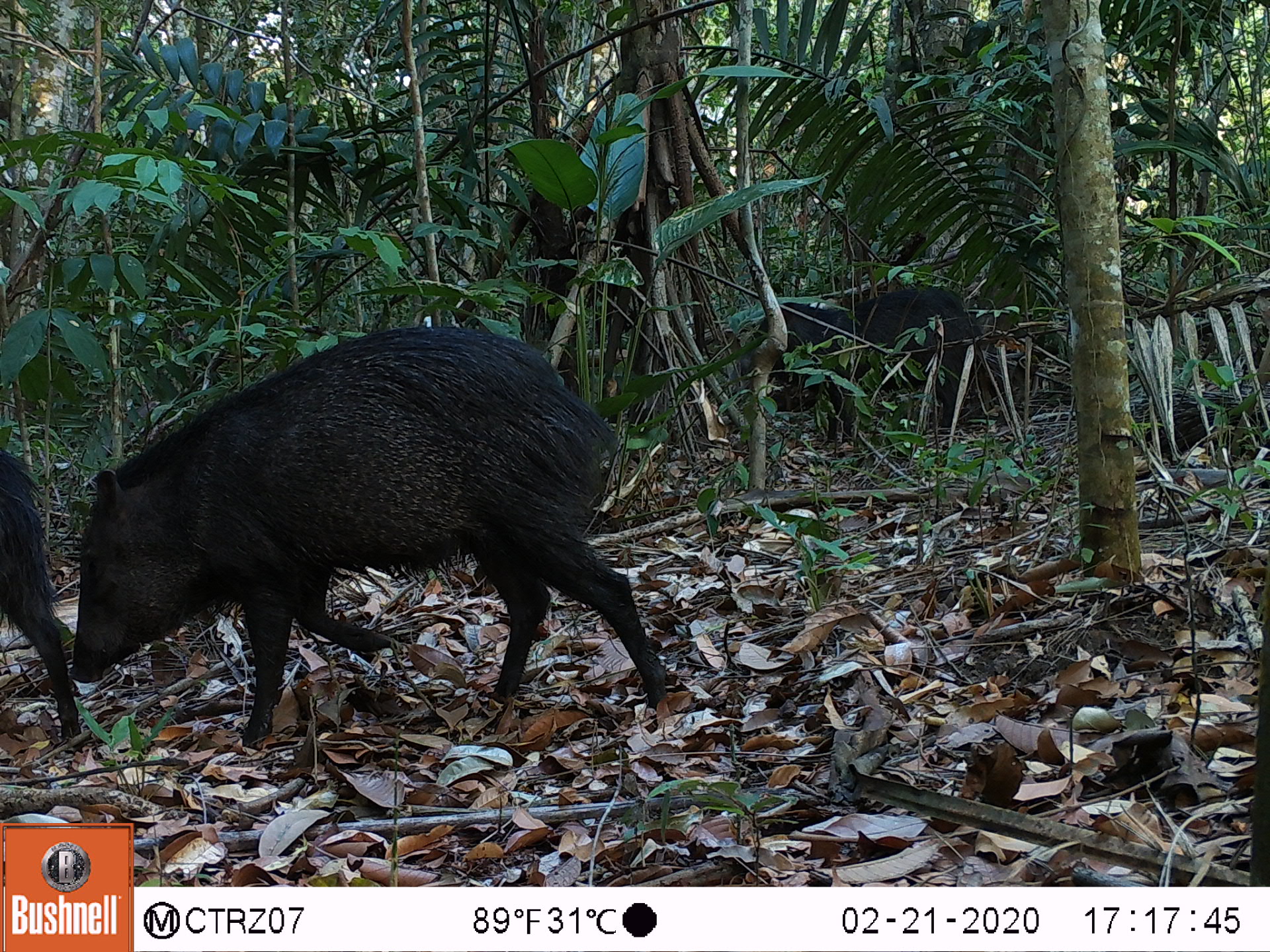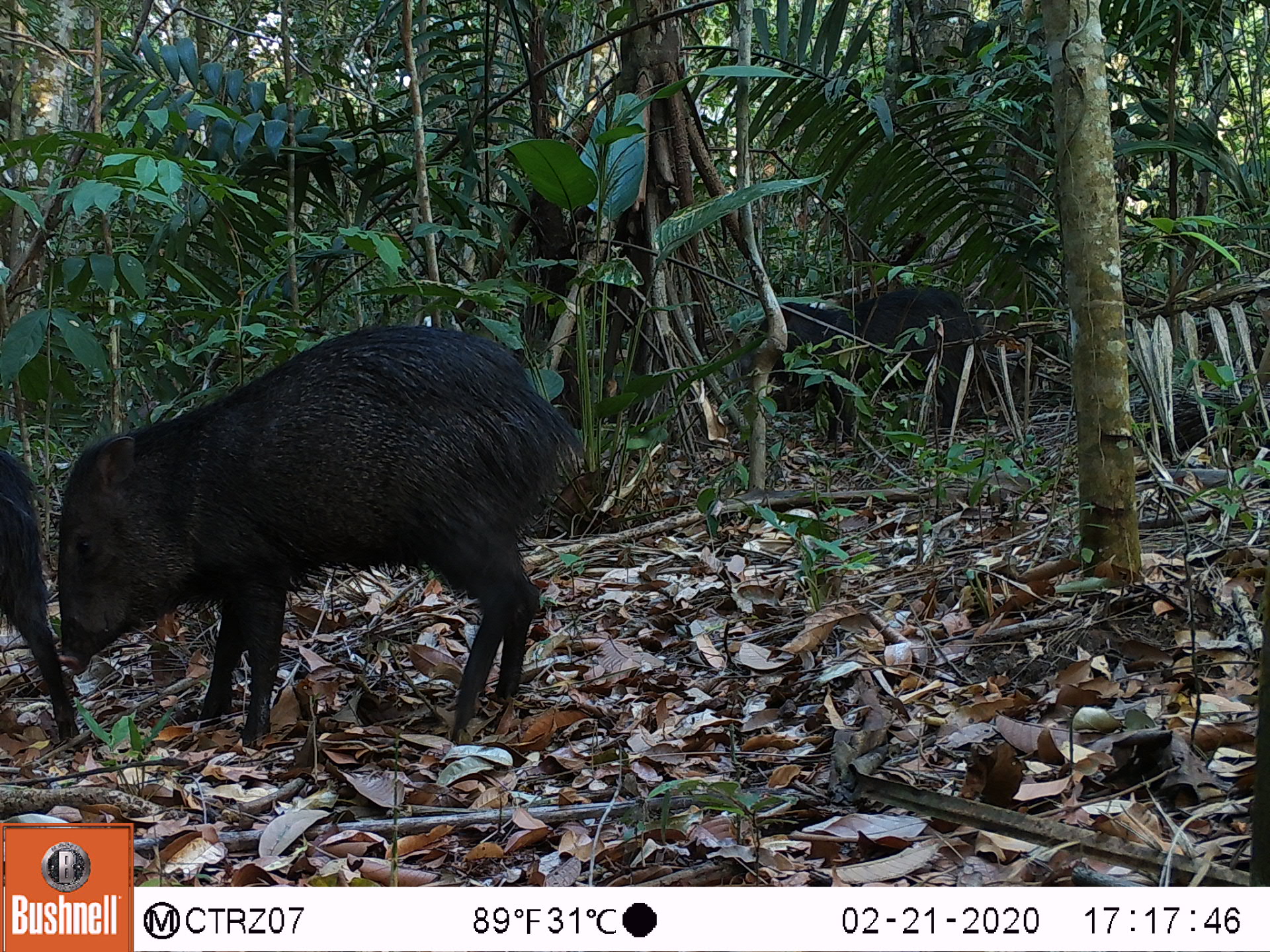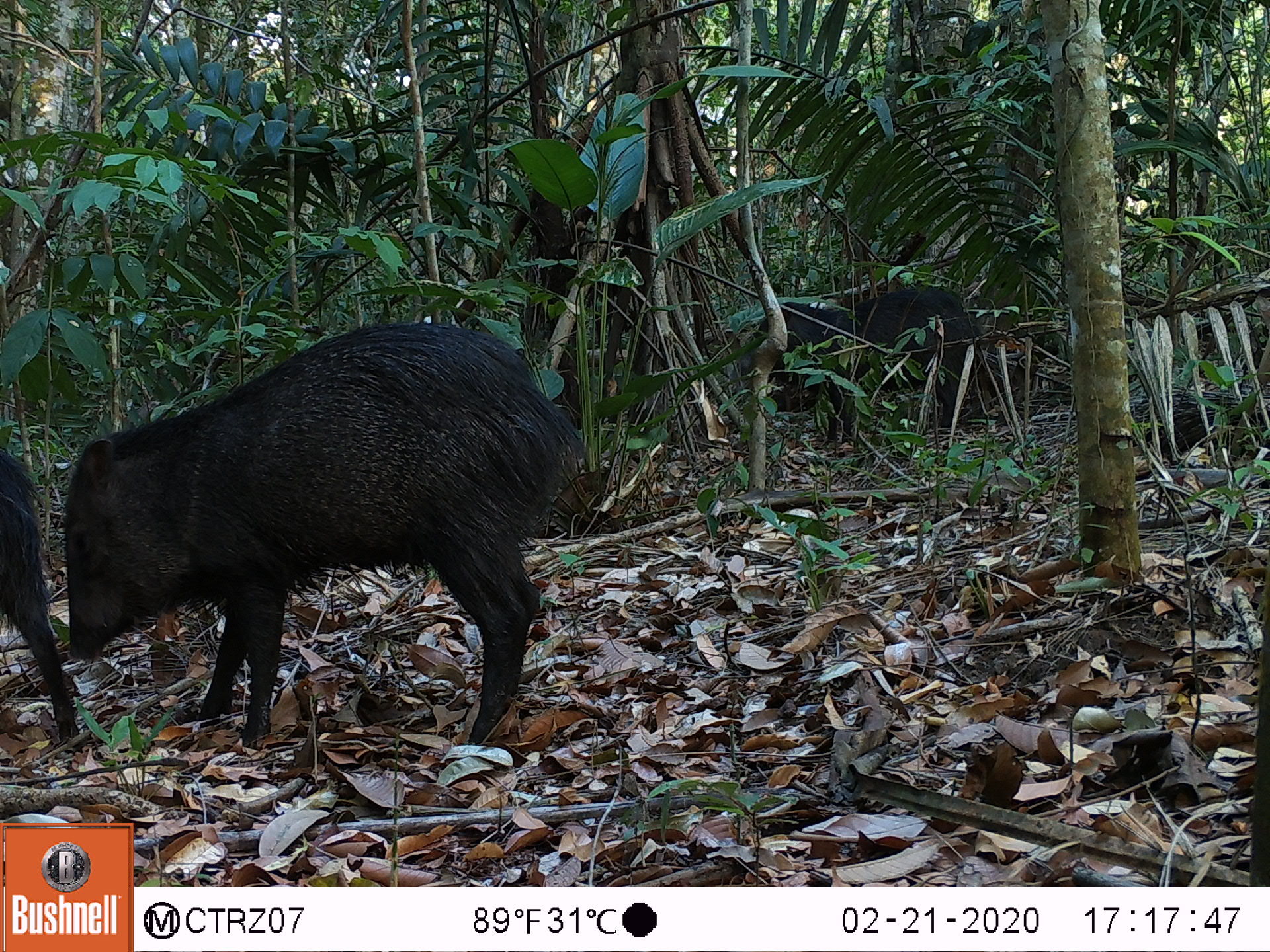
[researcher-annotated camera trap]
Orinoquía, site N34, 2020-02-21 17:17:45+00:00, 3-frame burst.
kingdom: Animalia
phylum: Chordata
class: Mammalia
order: Artiodactyla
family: Tayassuidae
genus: Pecari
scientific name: Pecari tajacu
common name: collared peccary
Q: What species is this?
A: Collared peccary (Pecari tajacu).